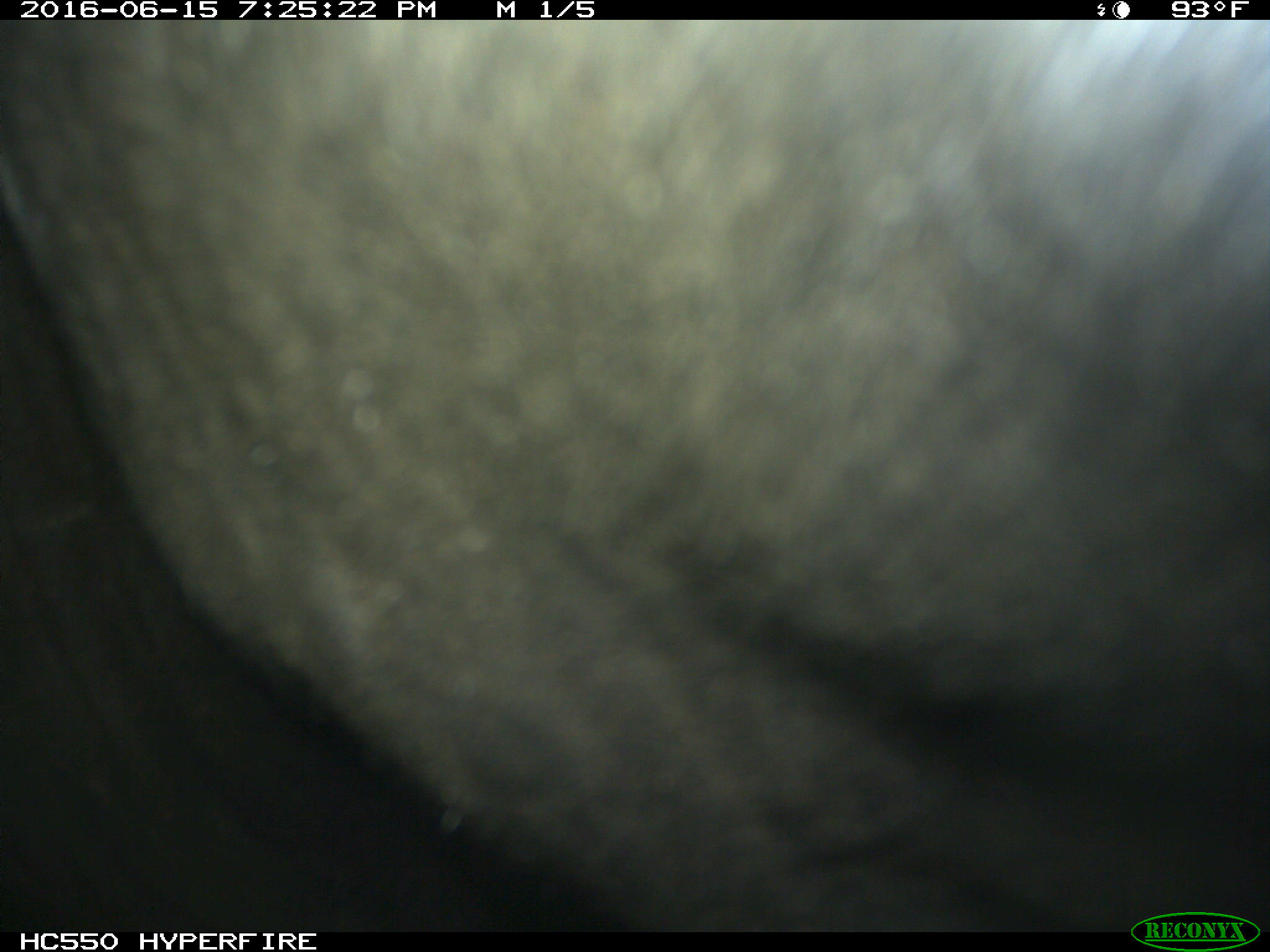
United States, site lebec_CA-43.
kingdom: Animalia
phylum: Chordata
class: Mammalia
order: Artiodactyla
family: Bovidae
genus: Bos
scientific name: Bos taurus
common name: domestic cow